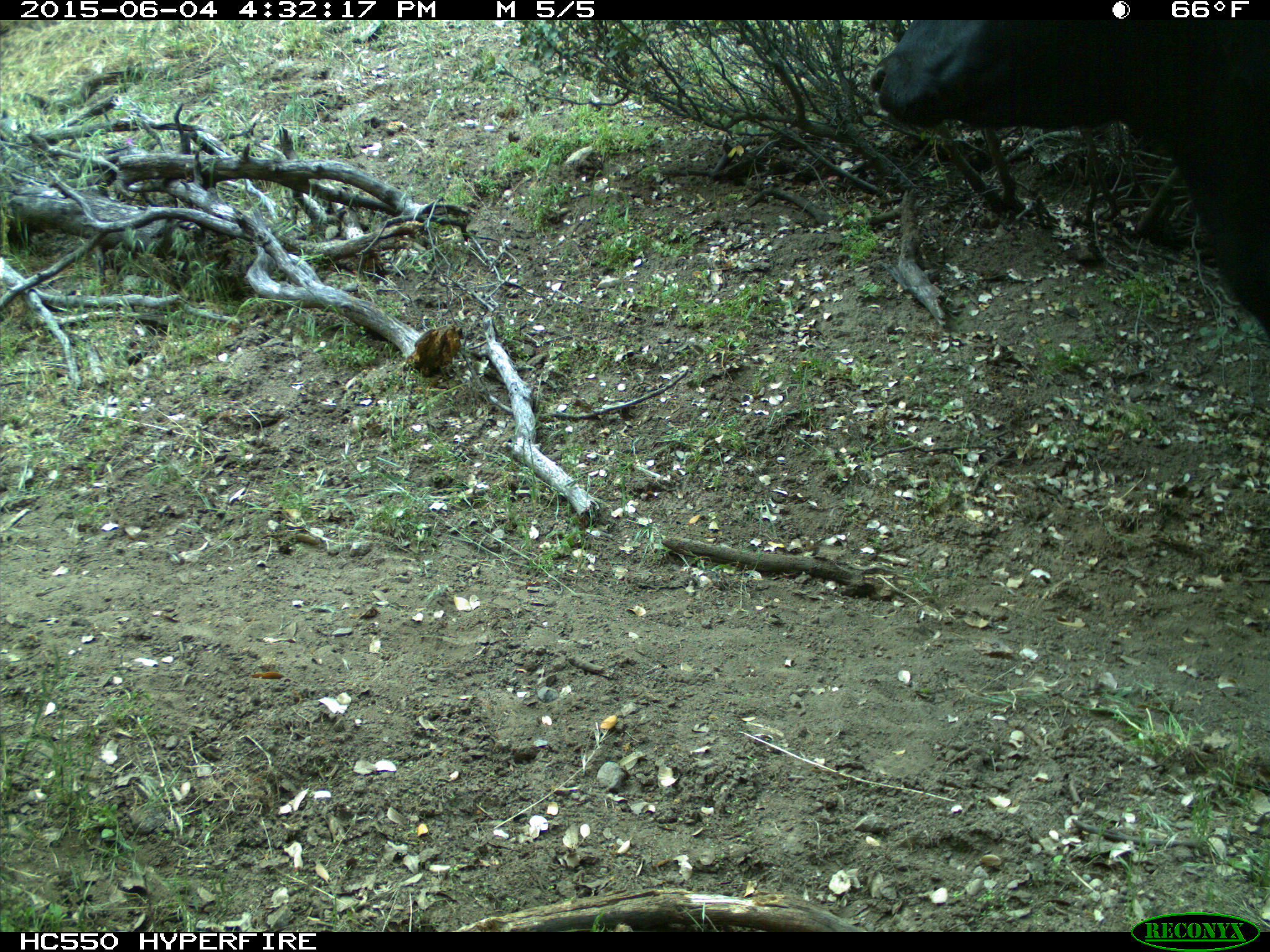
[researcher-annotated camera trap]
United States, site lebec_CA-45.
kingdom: Animalia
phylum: Chordata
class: Mammalia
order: Artiodactyla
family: Bovidae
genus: Bos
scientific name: Bos taurus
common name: domestic cow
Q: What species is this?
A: Bos taurus (domestic cow).